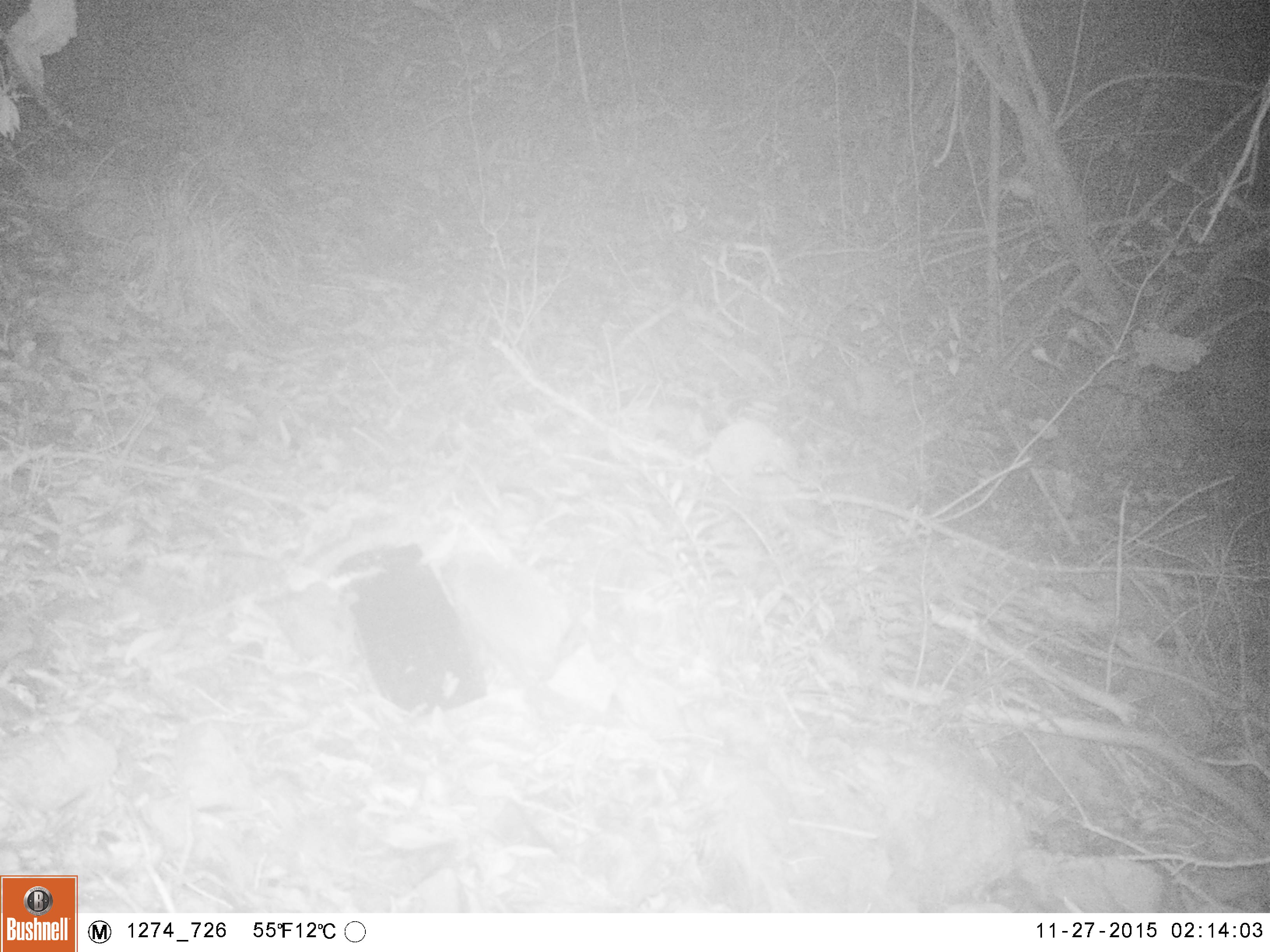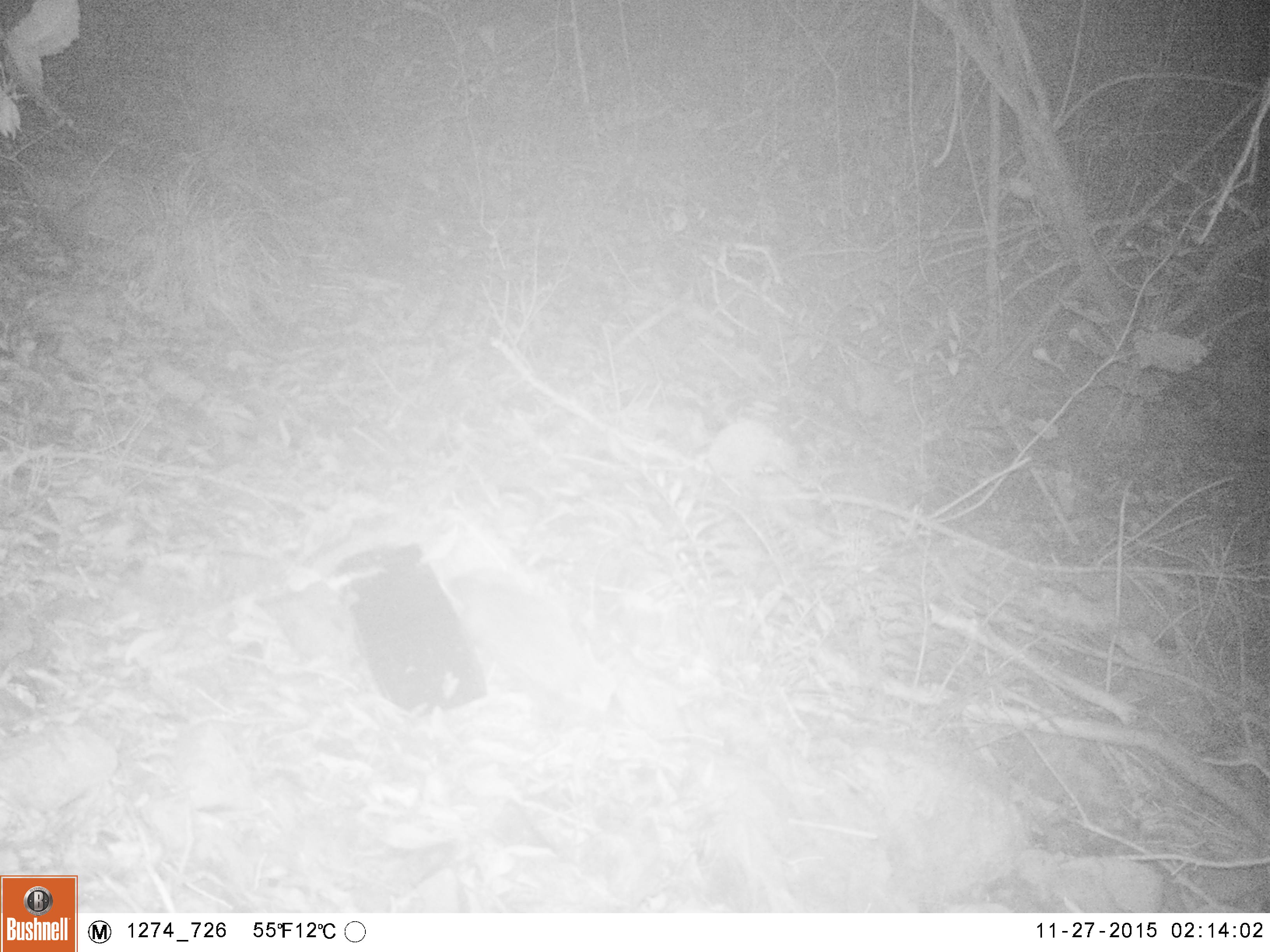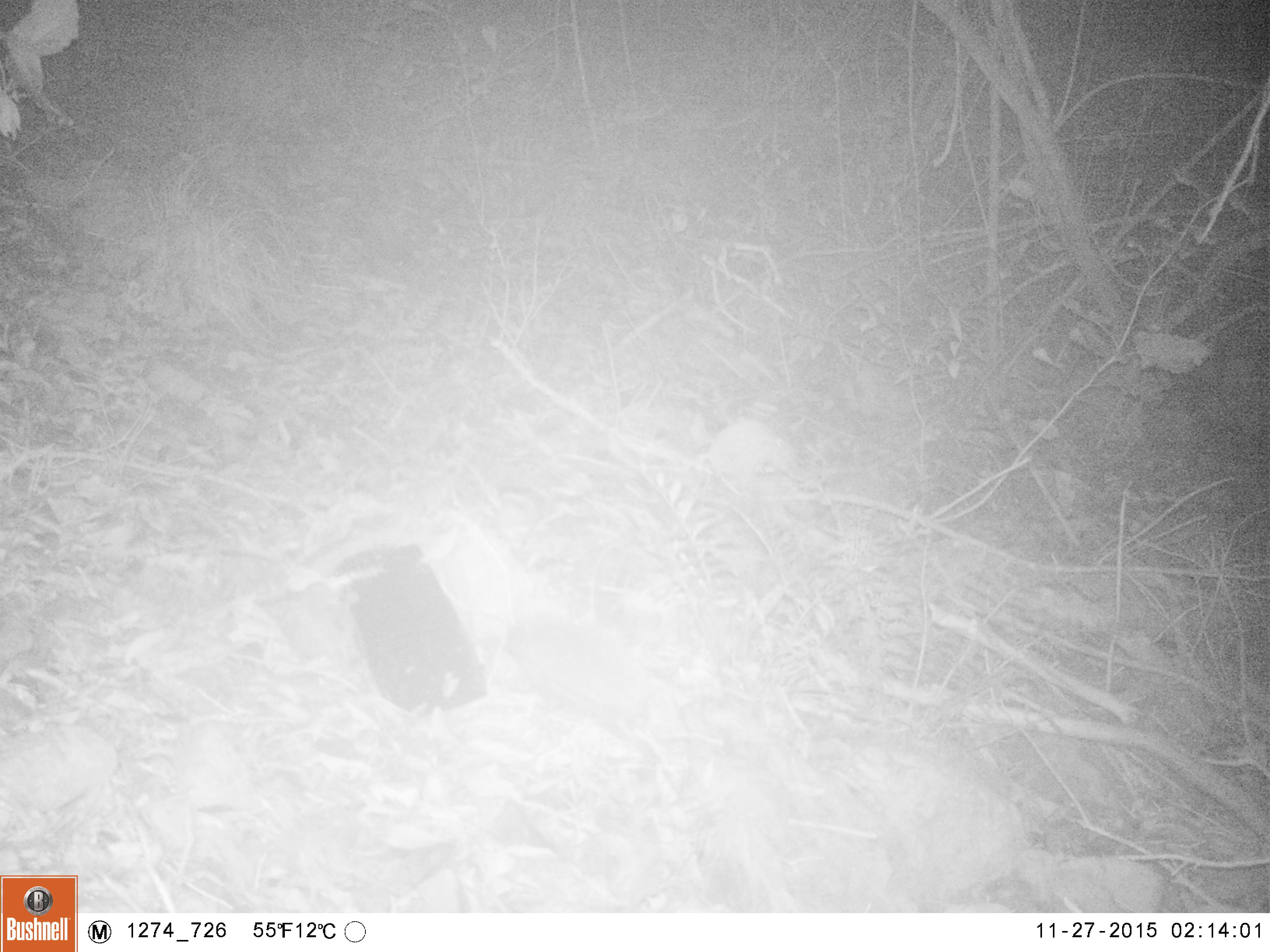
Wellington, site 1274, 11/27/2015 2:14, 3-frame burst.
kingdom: Animalia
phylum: Chordata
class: Mammalia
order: Eulipotyphla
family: Erinaceidae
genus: Erinaceus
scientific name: Erinaceus europaeus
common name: hedgehog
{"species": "hedgehog (Erinaceus europaeus)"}